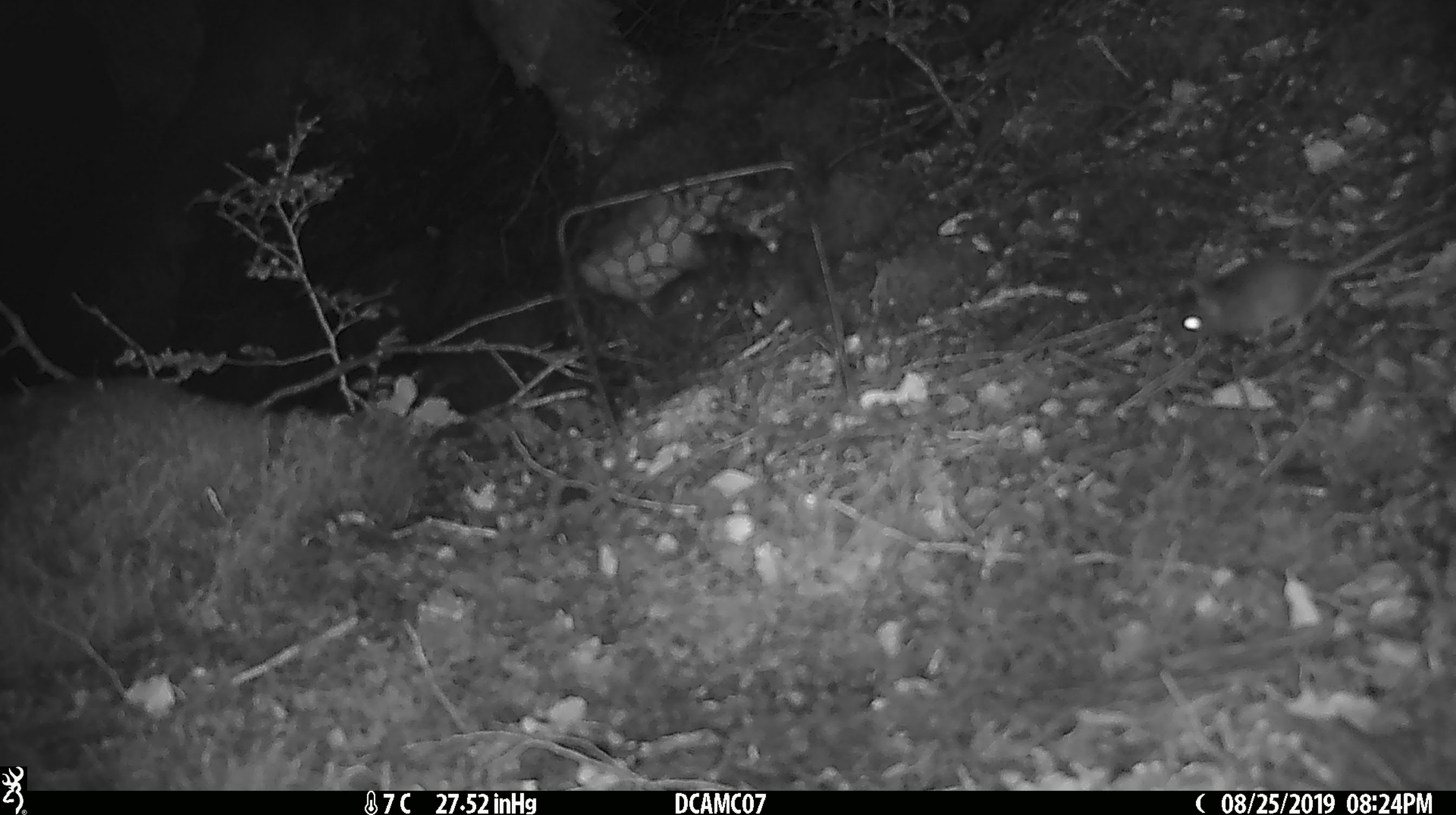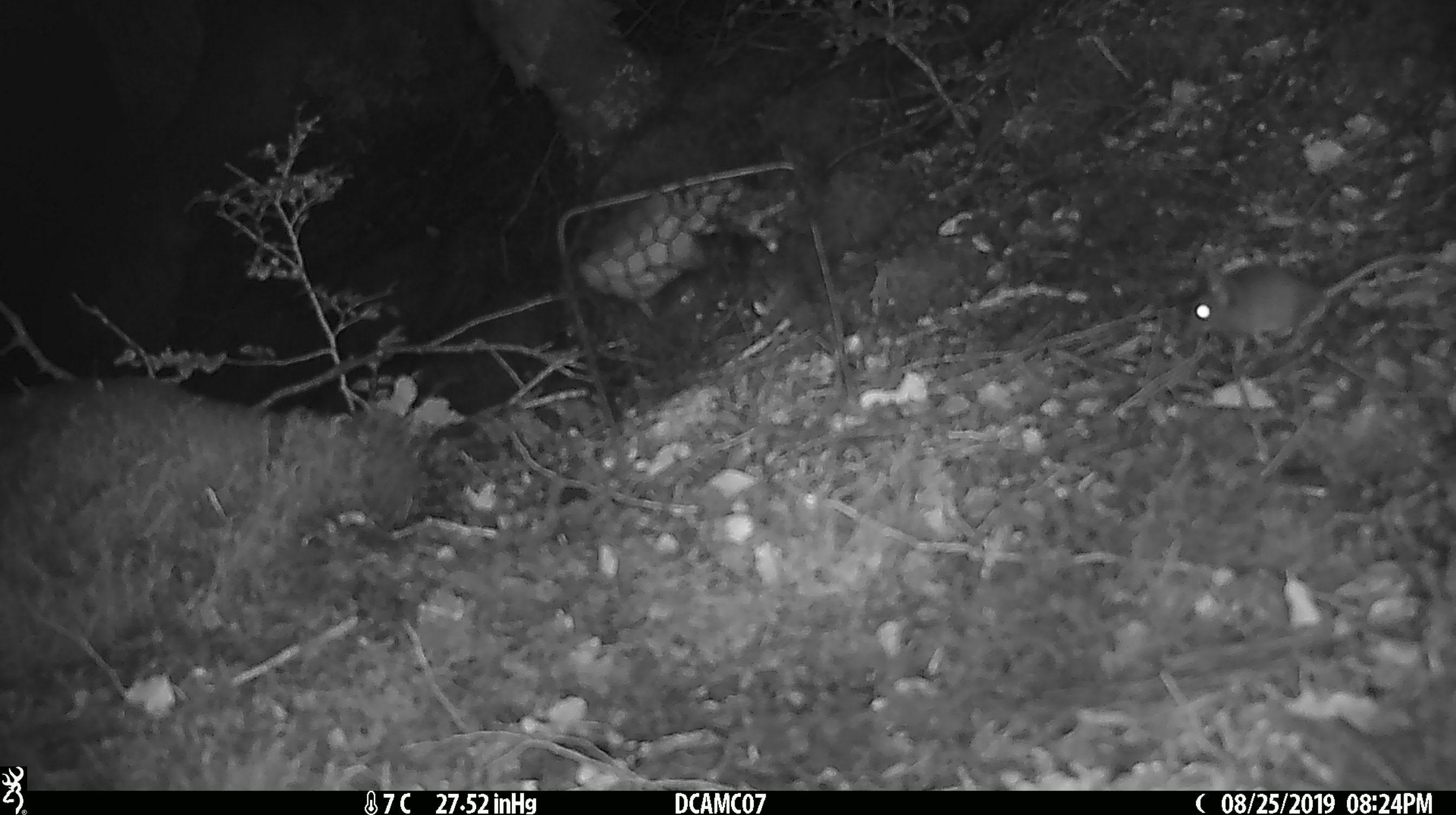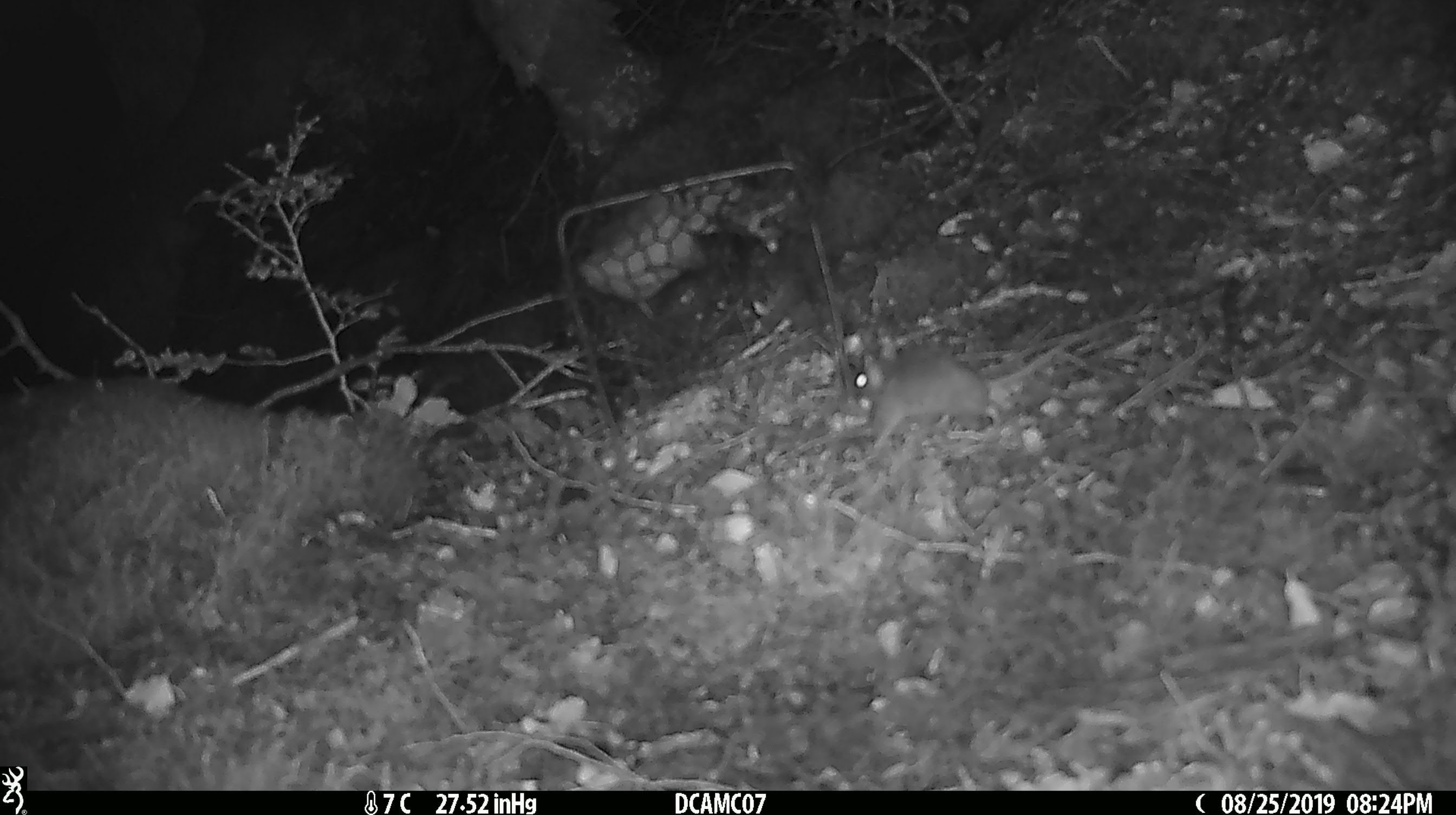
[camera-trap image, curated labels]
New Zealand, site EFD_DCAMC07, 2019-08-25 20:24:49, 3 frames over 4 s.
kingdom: Animalia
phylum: Chordata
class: Mammalia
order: Rodentia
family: Muridae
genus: Mus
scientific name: Mus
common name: mouse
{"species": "mouse (Mus)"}